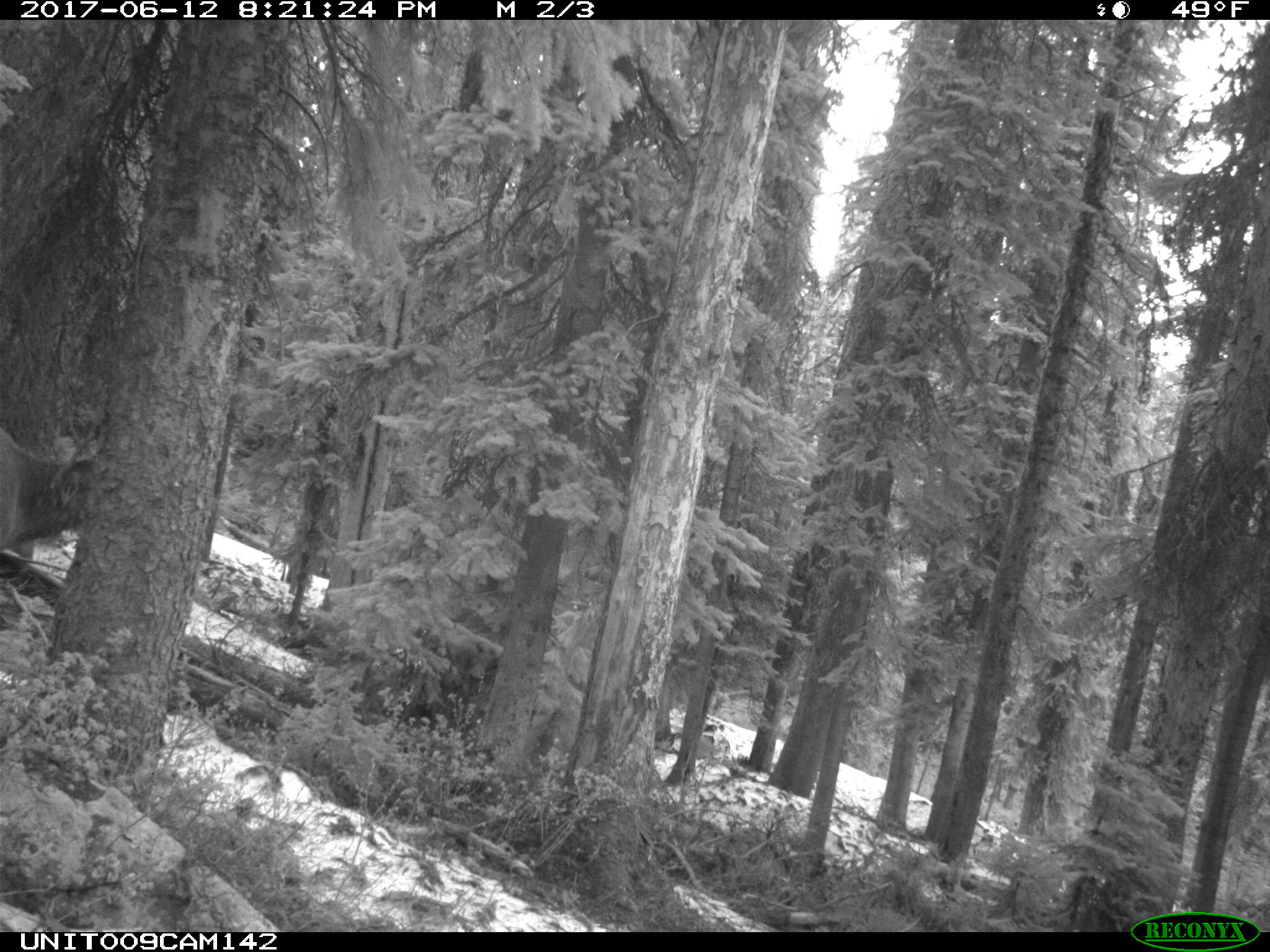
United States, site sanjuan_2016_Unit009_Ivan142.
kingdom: Animalia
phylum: Chordata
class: Mammalia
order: Artiodactyla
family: Cervidae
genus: Cervus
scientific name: Cervus elaphus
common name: red deer